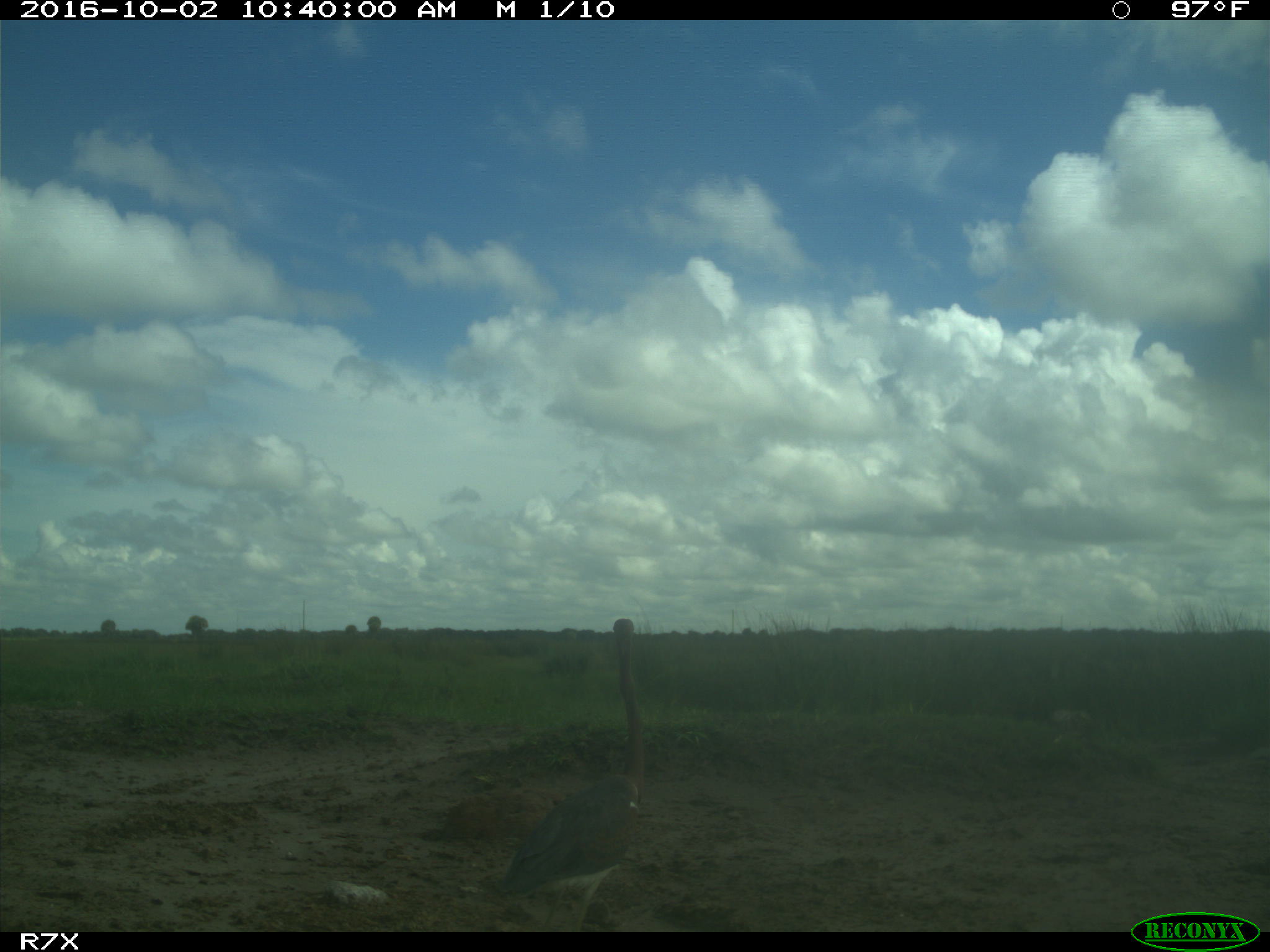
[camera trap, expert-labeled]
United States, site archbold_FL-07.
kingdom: Animalia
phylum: Chordata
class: Aves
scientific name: Aves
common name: birds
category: unidentified bird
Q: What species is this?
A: Unidentified bird (birds) (Aves).